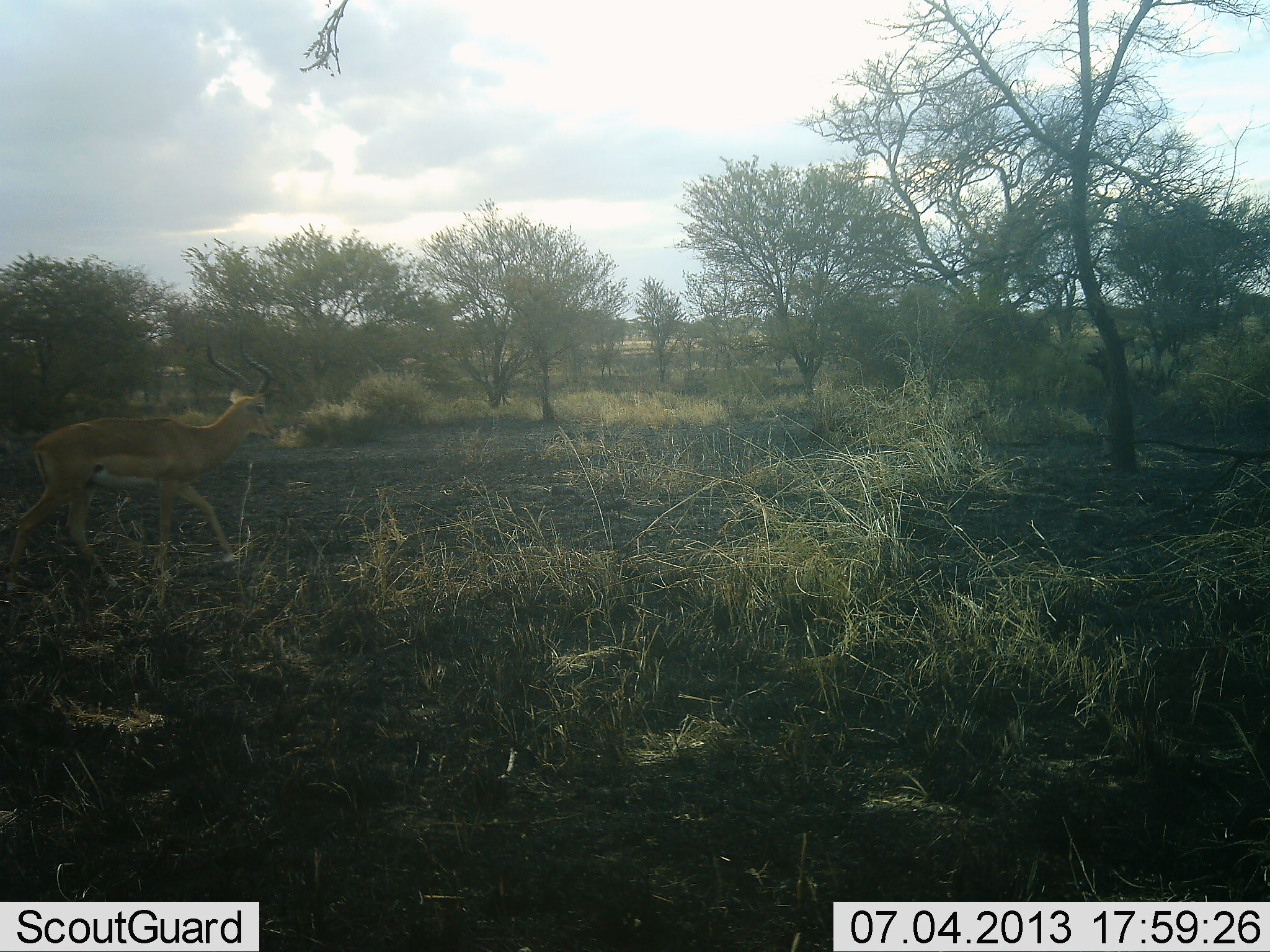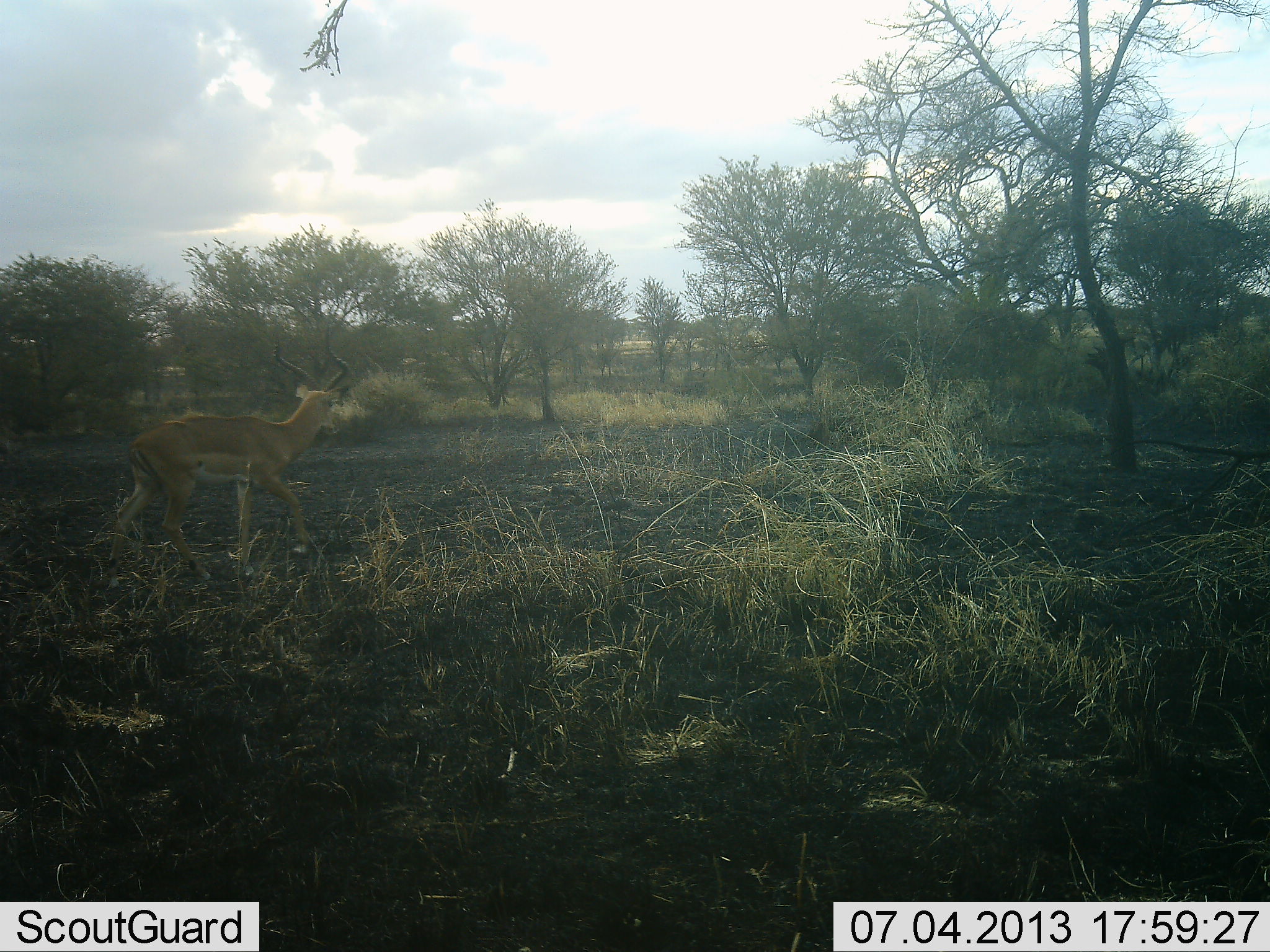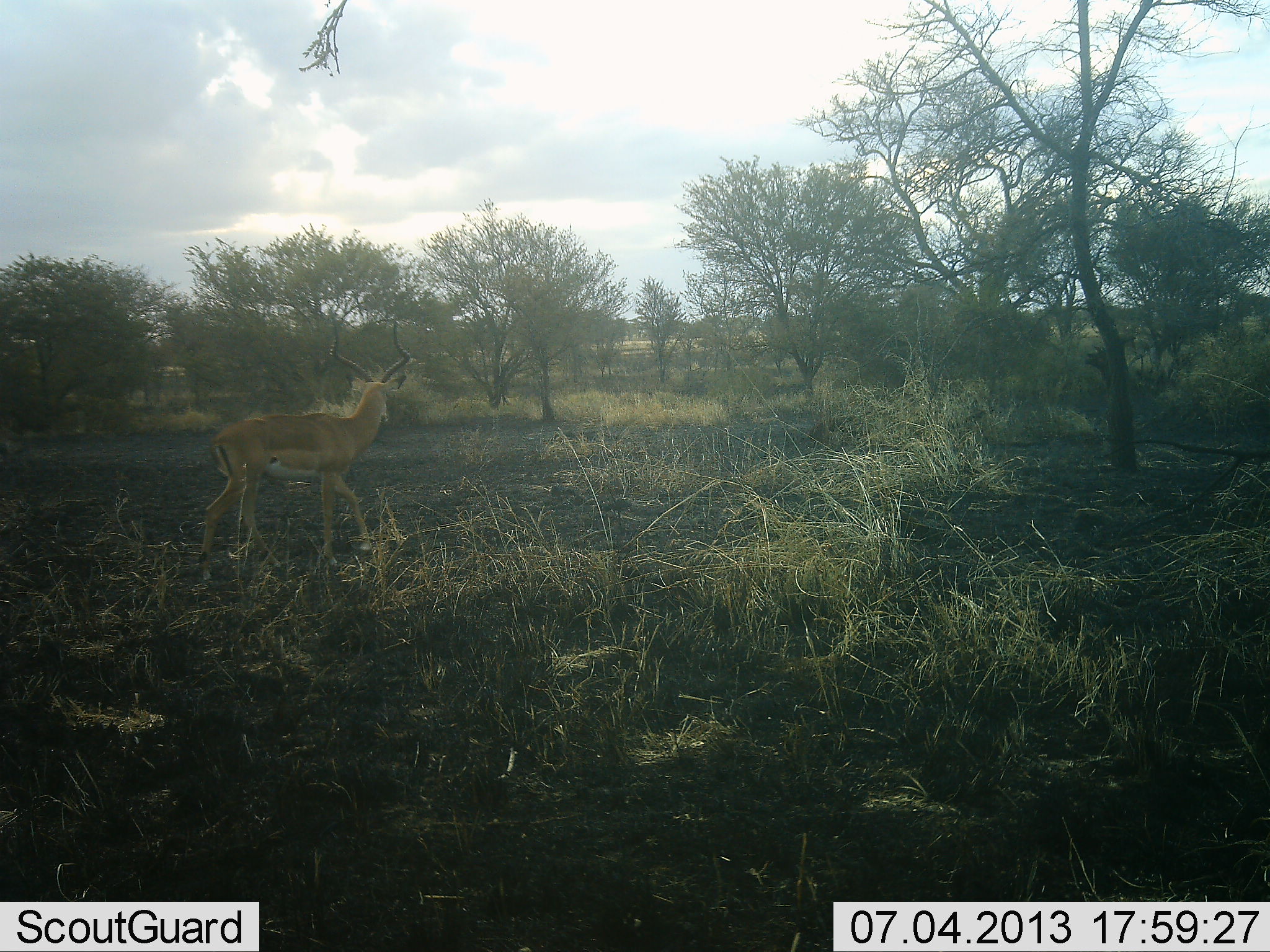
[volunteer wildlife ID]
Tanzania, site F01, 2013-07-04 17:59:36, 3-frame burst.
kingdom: Animalia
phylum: Chordata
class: Mammalia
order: Artiodactyla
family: Bovidae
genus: Aepyceros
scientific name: Aepyceros melampus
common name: impala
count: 1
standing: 0%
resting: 0%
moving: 100%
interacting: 0%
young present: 0%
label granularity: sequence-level